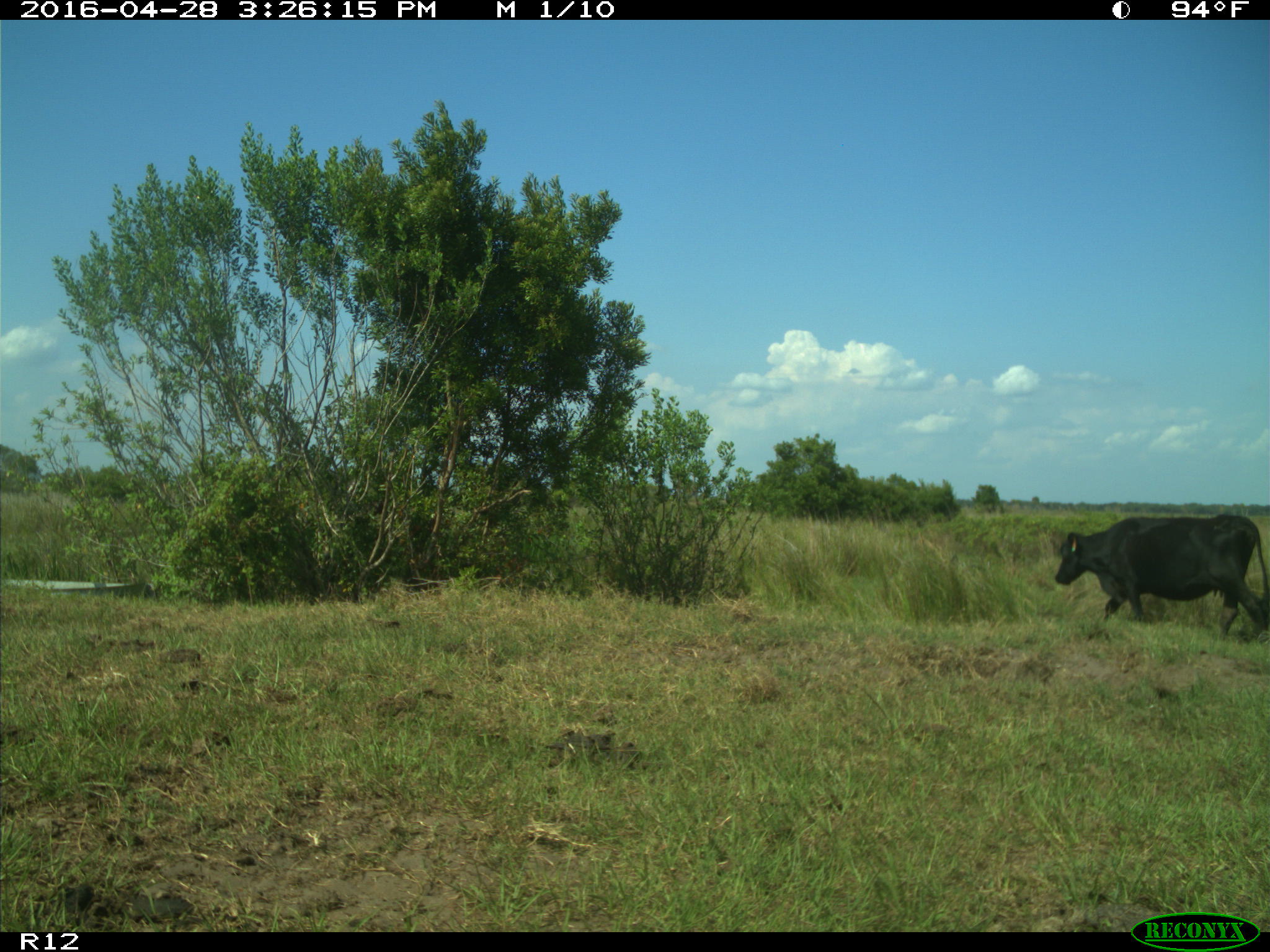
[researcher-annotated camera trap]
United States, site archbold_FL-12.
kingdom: Animalia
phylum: Chordata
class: Mammalia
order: Artiodactyla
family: Bovidae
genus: Bos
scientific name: Bos taurus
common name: domestic cow